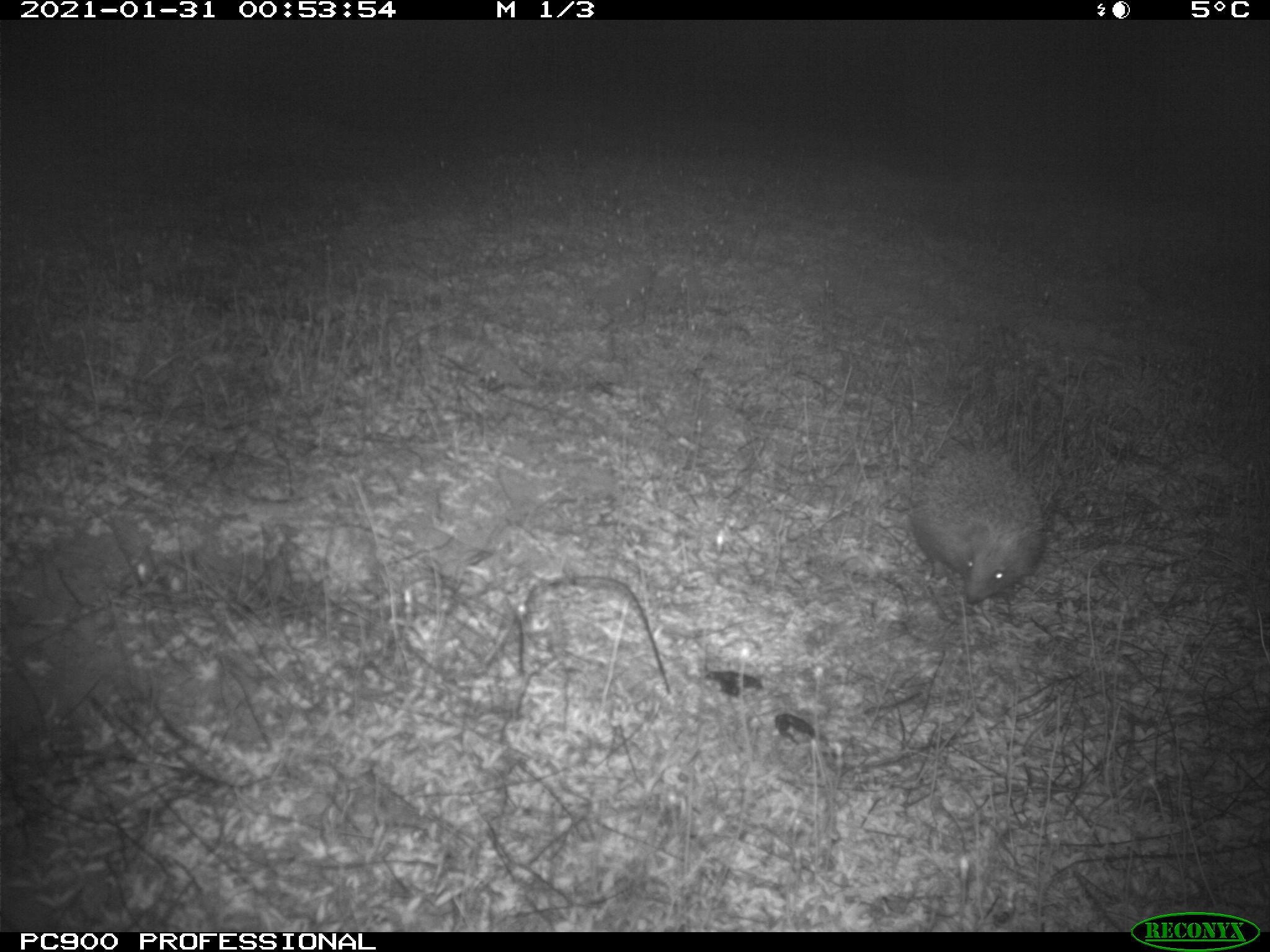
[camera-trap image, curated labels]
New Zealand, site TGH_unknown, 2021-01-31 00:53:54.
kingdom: Animalia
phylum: Chordata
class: Mammalia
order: Eulipotyphla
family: Erinaceidae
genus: Erinaceus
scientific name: Erinaceus europaeus europaeus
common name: european hedgehog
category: hedgehog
Hedgehog (european hedgehog) (Erinaceus europaeus europaeus).